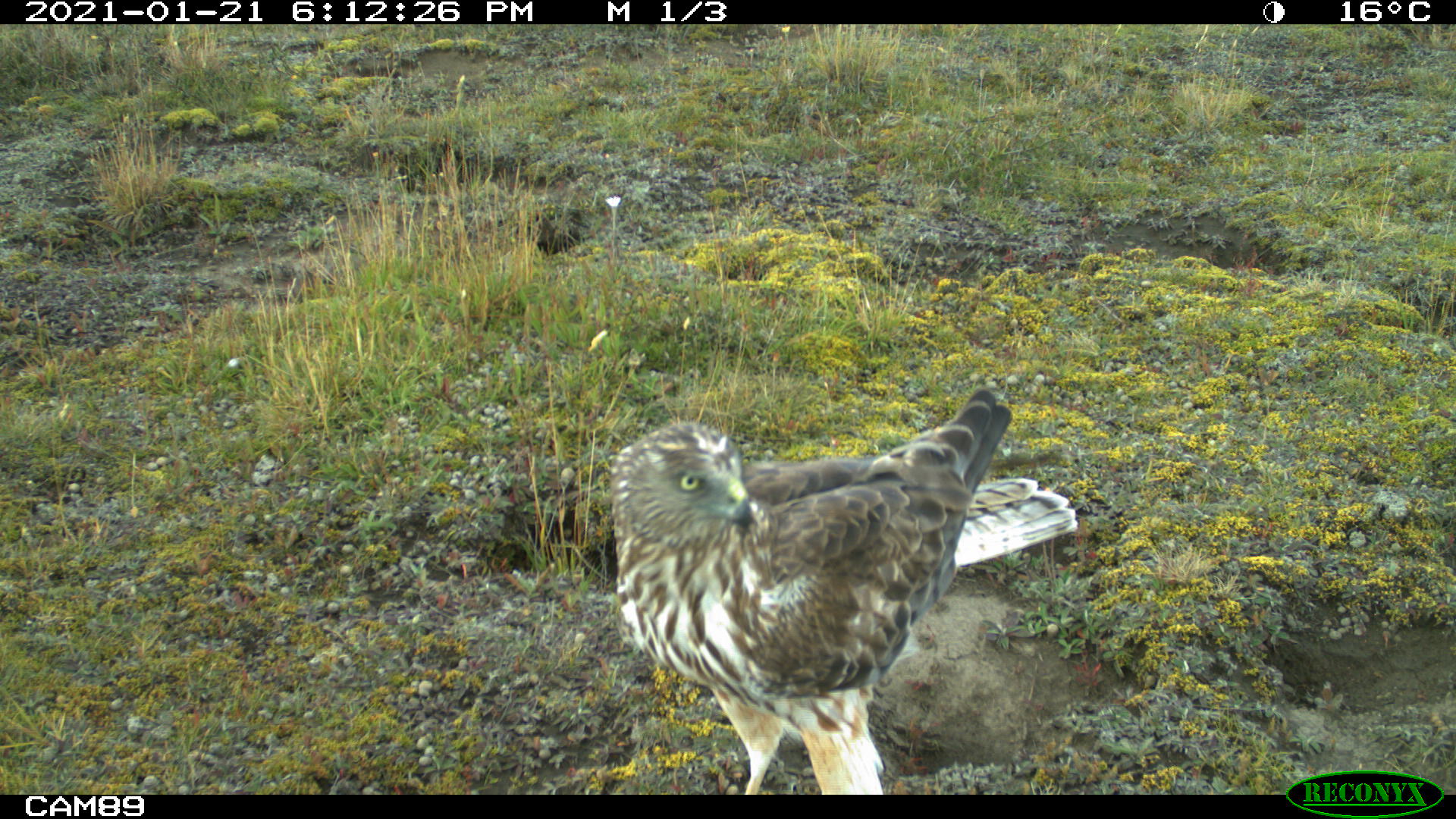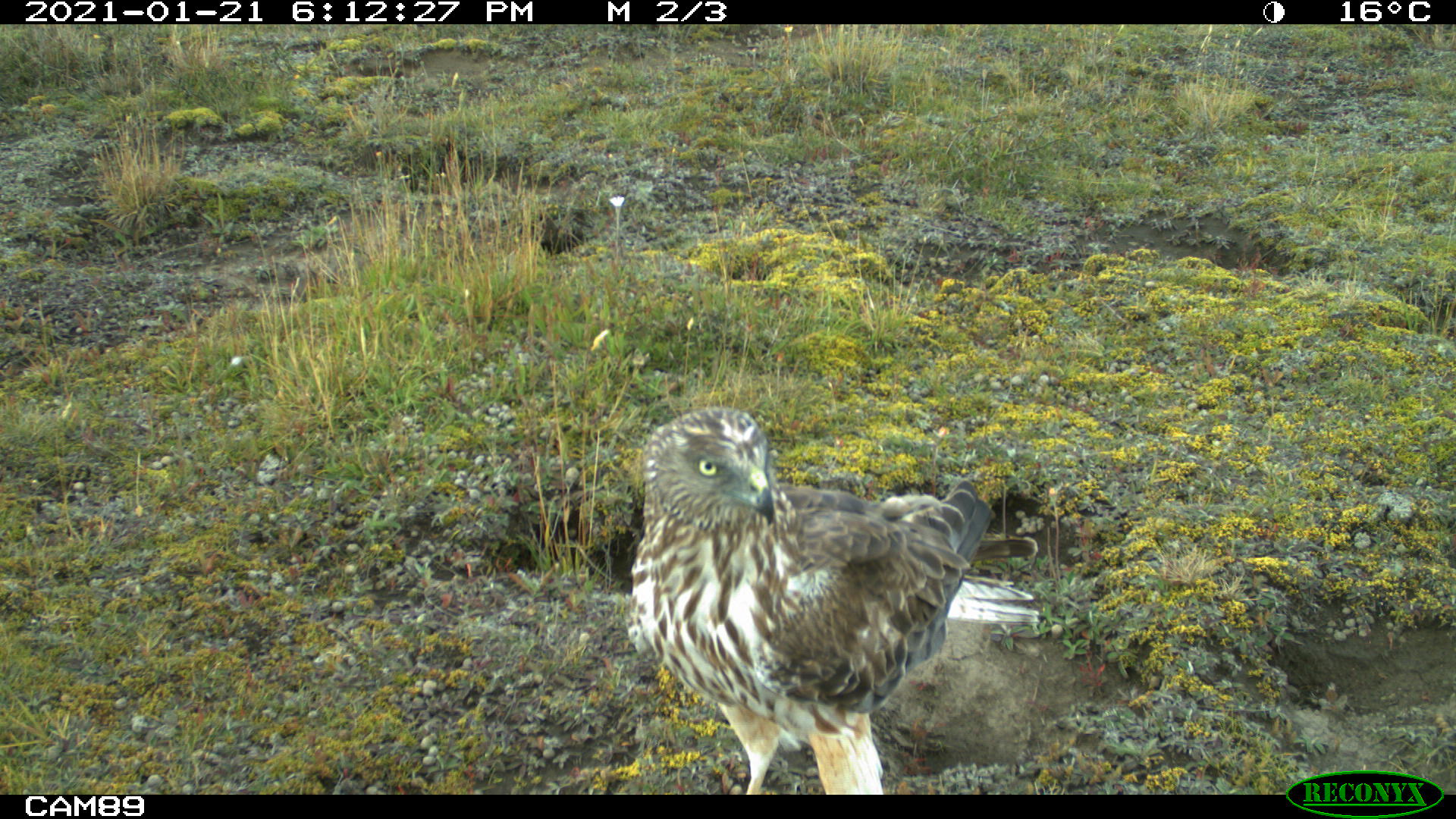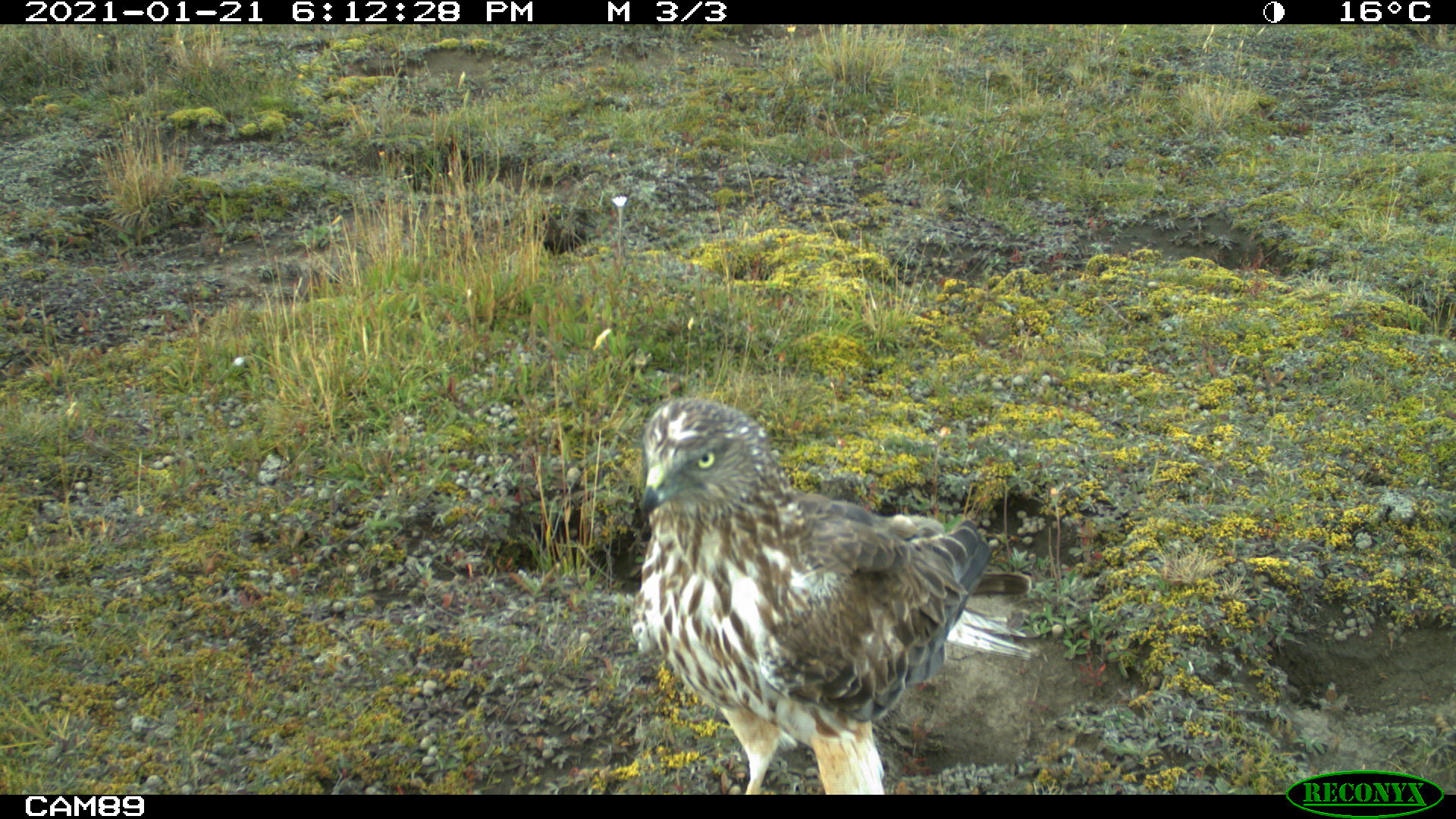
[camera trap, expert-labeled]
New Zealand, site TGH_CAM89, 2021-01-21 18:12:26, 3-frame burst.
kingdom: Animalia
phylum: Chordata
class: Aves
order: Accipitriformes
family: Accipitridae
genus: Circus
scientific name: Circus approximans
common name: swamp harrier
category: harrier